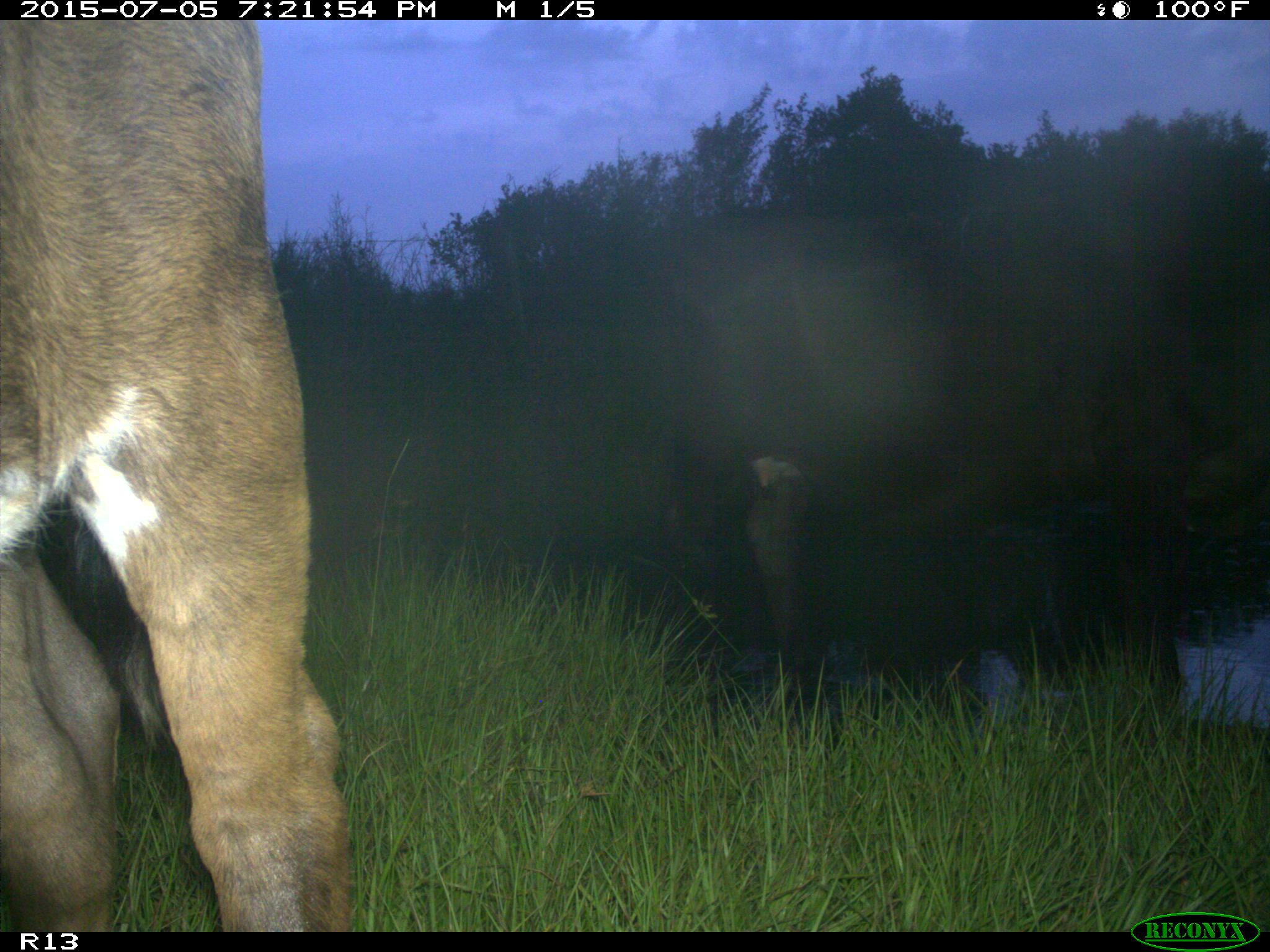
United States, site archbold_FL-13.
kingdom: Animalia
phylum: Chordata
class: Mammalia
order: Artiodactyla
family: Bovidae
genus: Bos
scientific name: Bos taurus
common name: domestic cow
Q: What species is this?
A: Bos taurus (domestic cow).